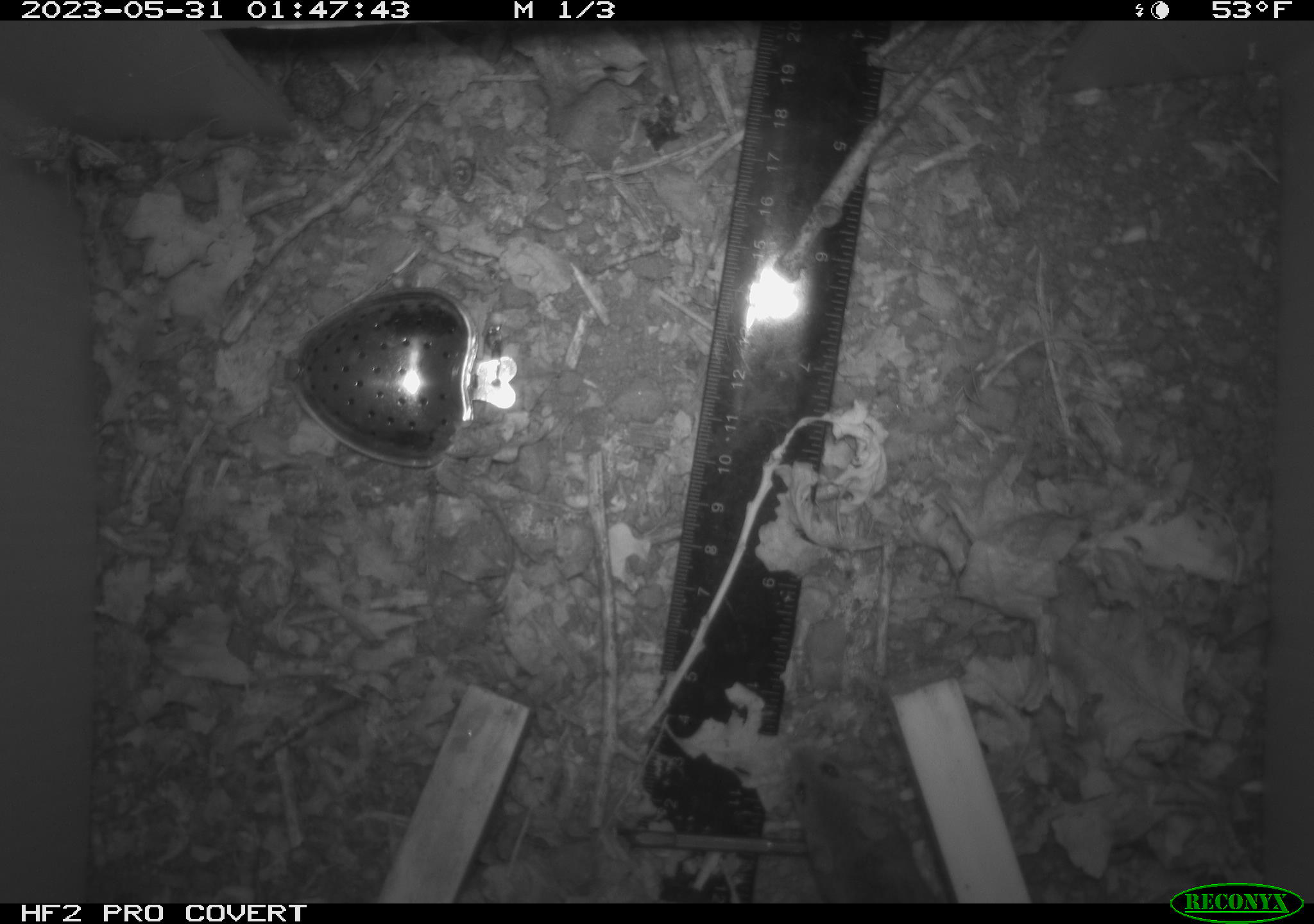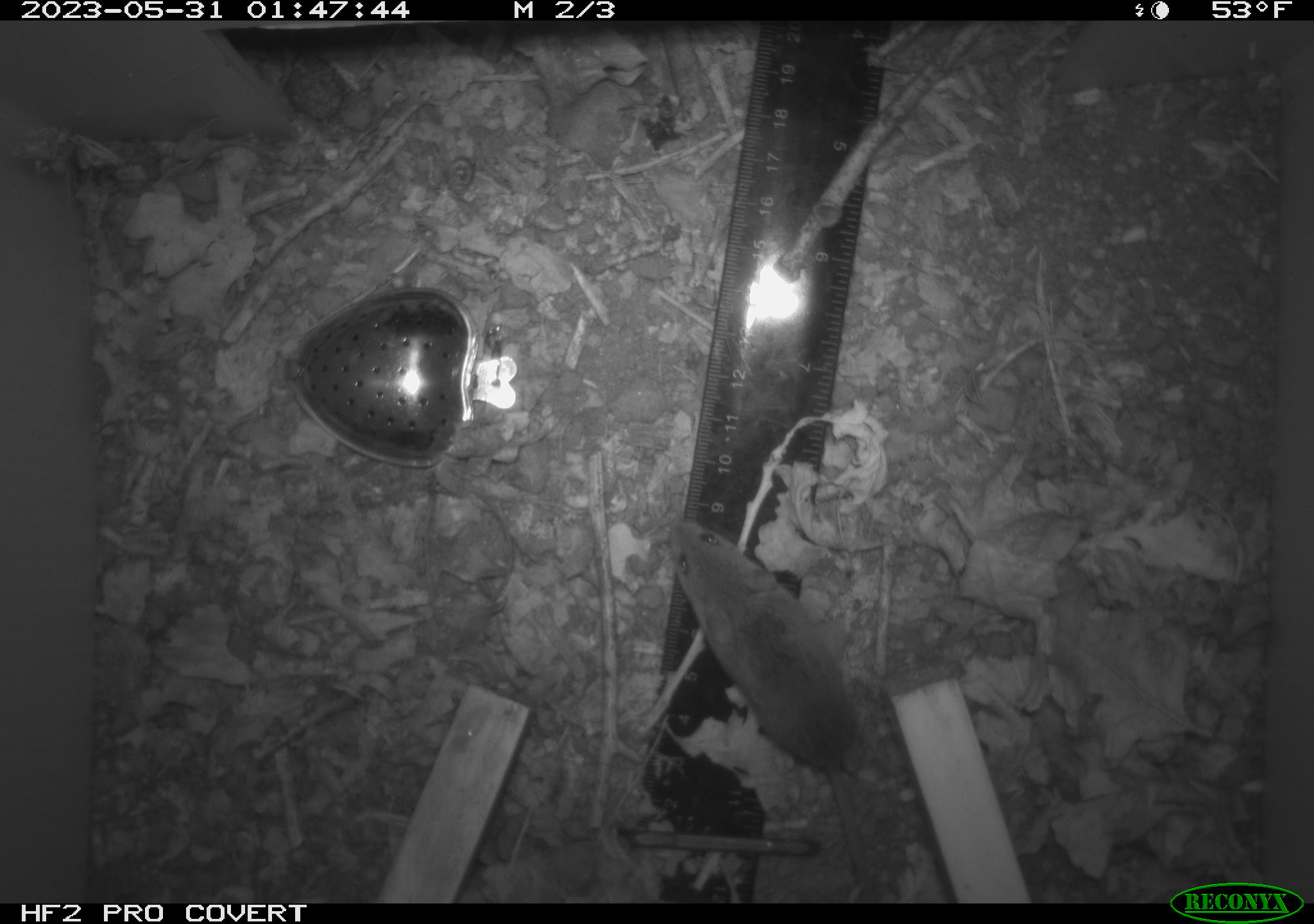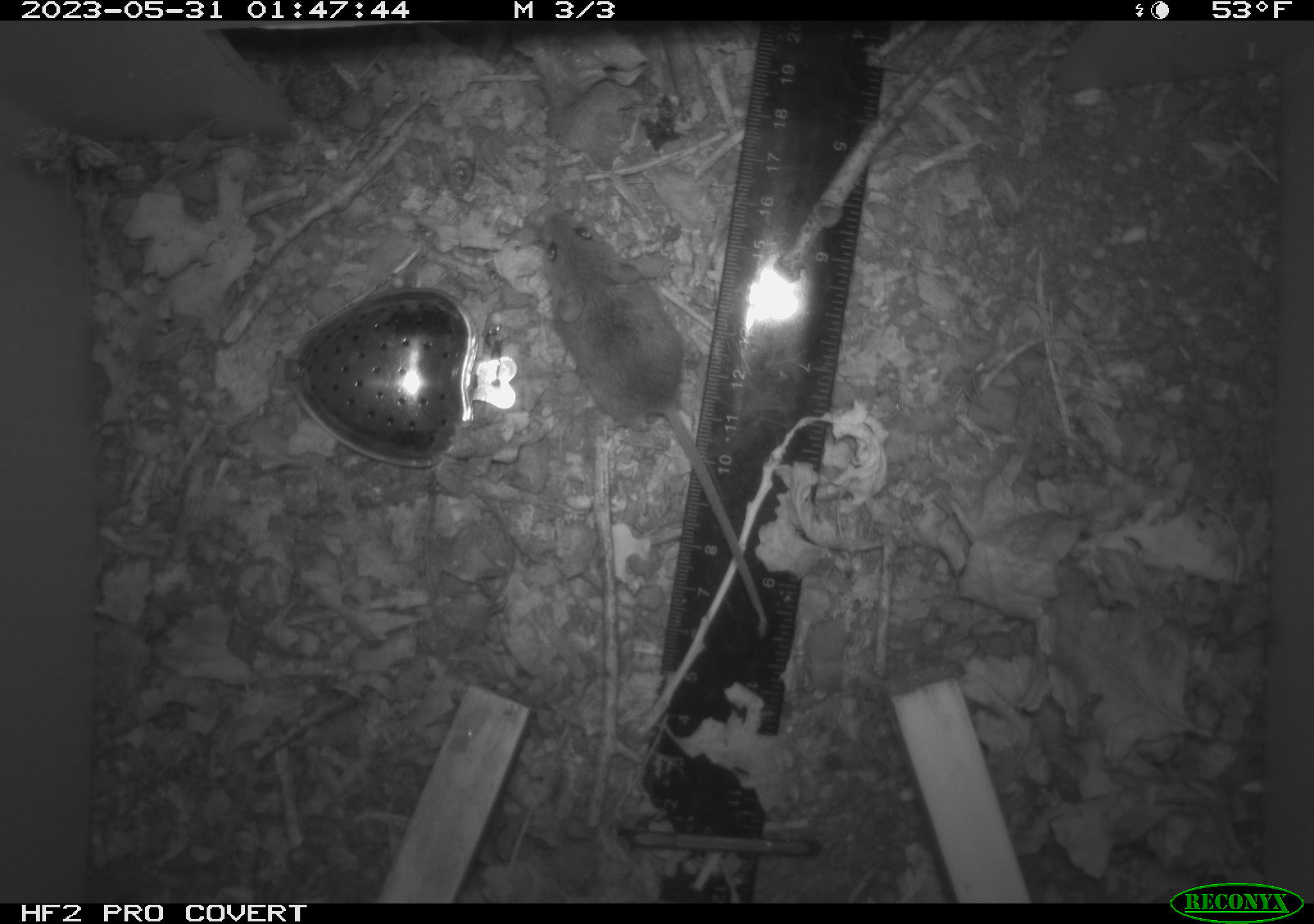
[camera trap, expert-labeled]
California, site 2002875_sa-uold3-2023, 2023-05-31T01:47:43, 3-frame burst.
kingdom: Animalia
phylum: Chordata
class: Mammalia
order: Rodentia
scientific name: Rodentia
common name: mouse species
Mouse species (Rodentia).